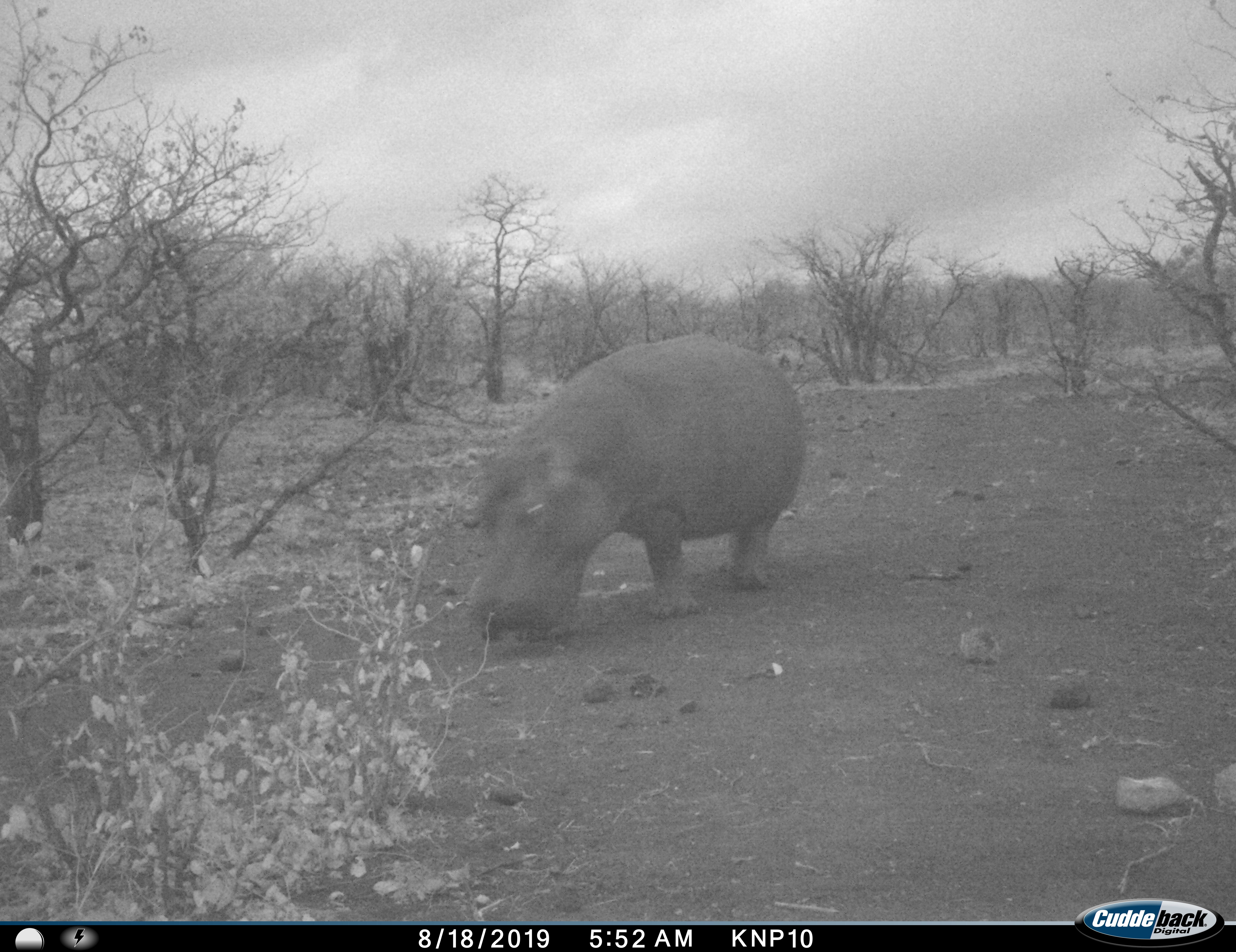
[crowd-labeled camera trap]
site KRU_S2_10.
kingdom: Animalia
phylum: Chordata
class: Mammalia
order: Artiodactyla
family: Hippopotamidae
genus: Hippopotamus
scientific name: Hippopotamus amphibius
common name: hippopotamus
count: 1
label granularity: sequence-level